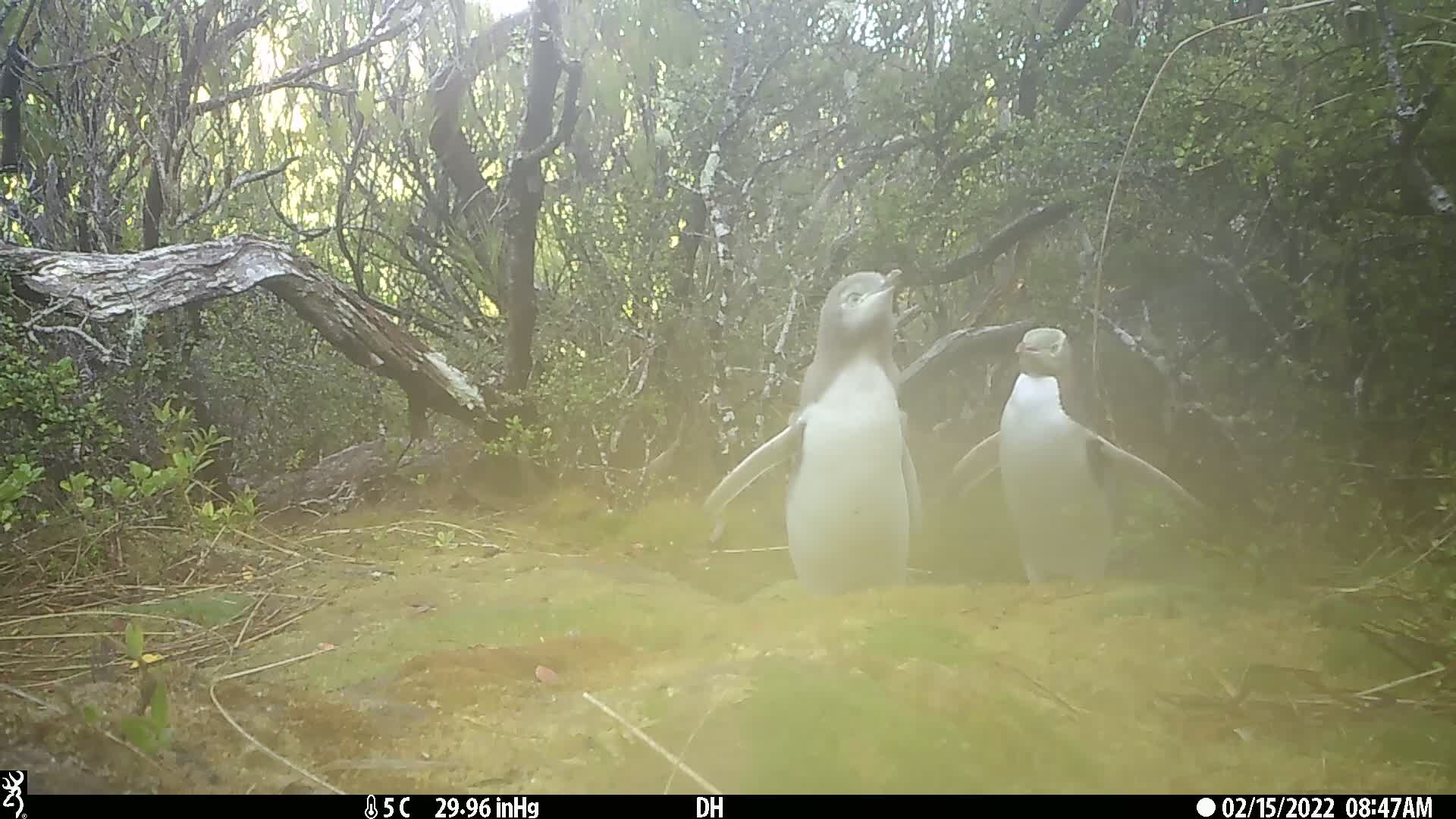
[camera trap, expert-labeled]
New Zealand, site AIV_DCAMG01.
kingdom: Animalia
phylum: Chordata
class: Aves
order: Sphenisciformes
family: Spheniscidae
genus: Megadyptes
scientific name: Megadyptes antipodes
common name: yellow-eyed penguin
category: yellow eyed penguin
Yellow eyed penguin (yellow-eyed penguin) (Megadyptes antipodes).